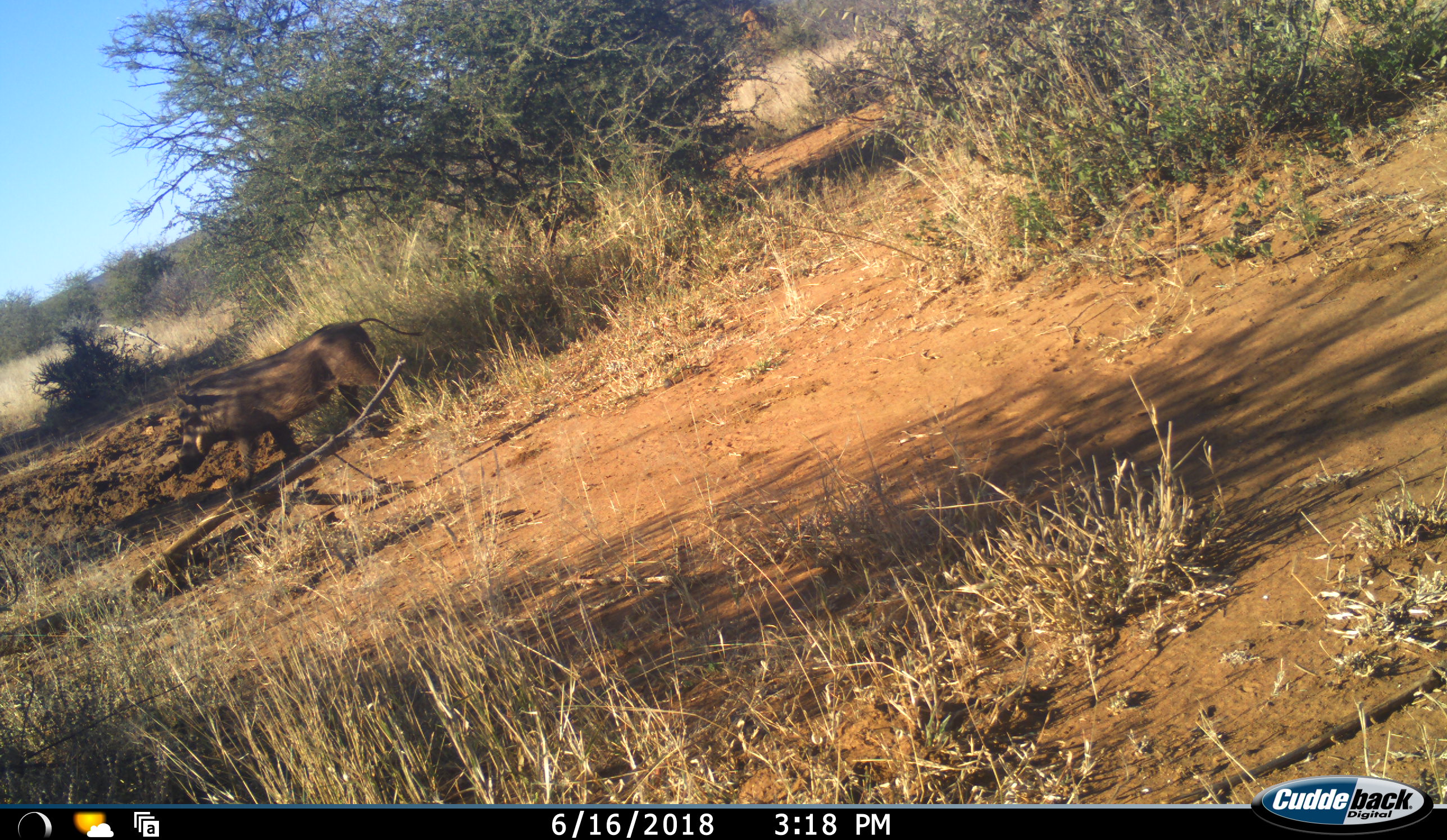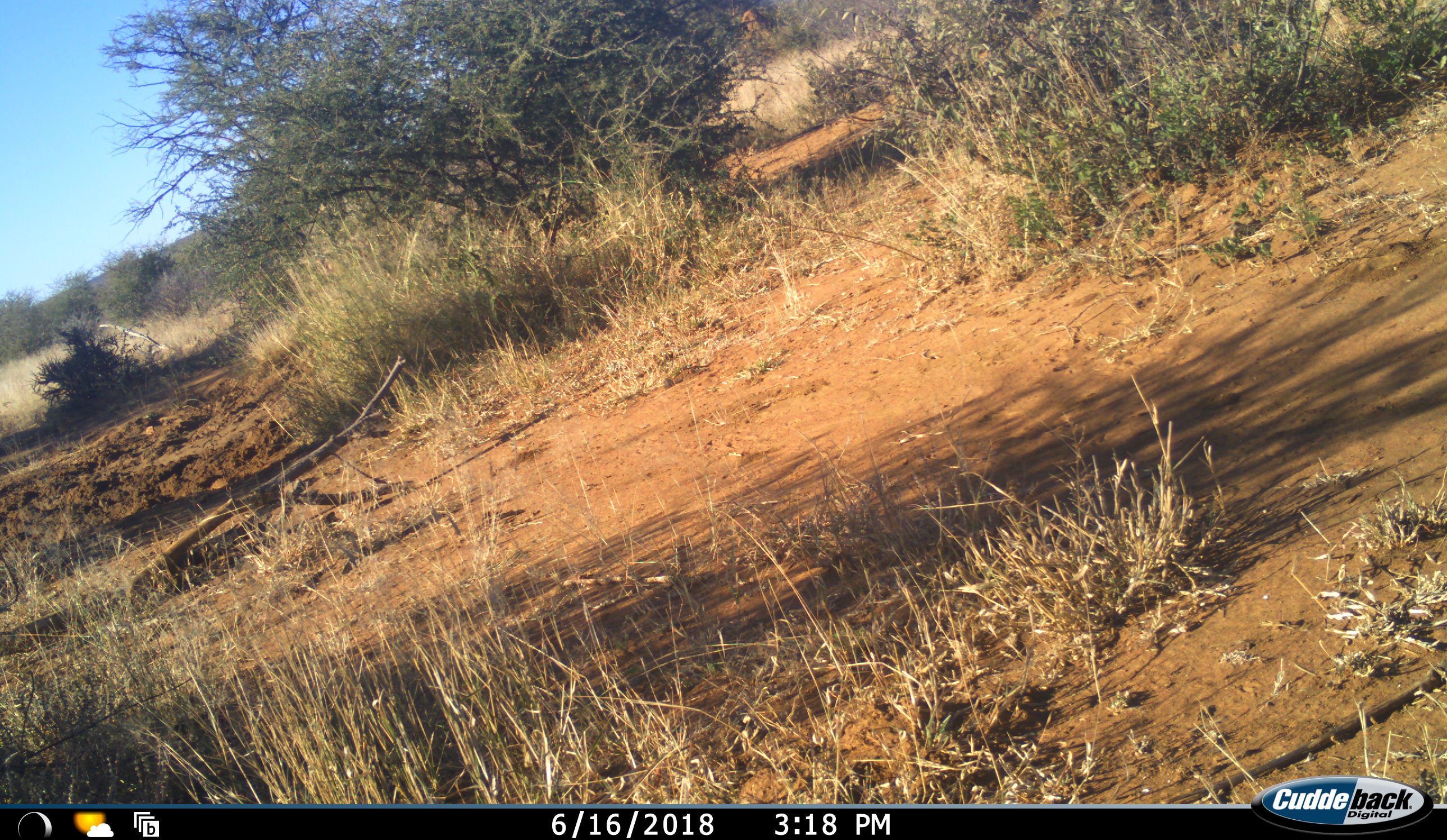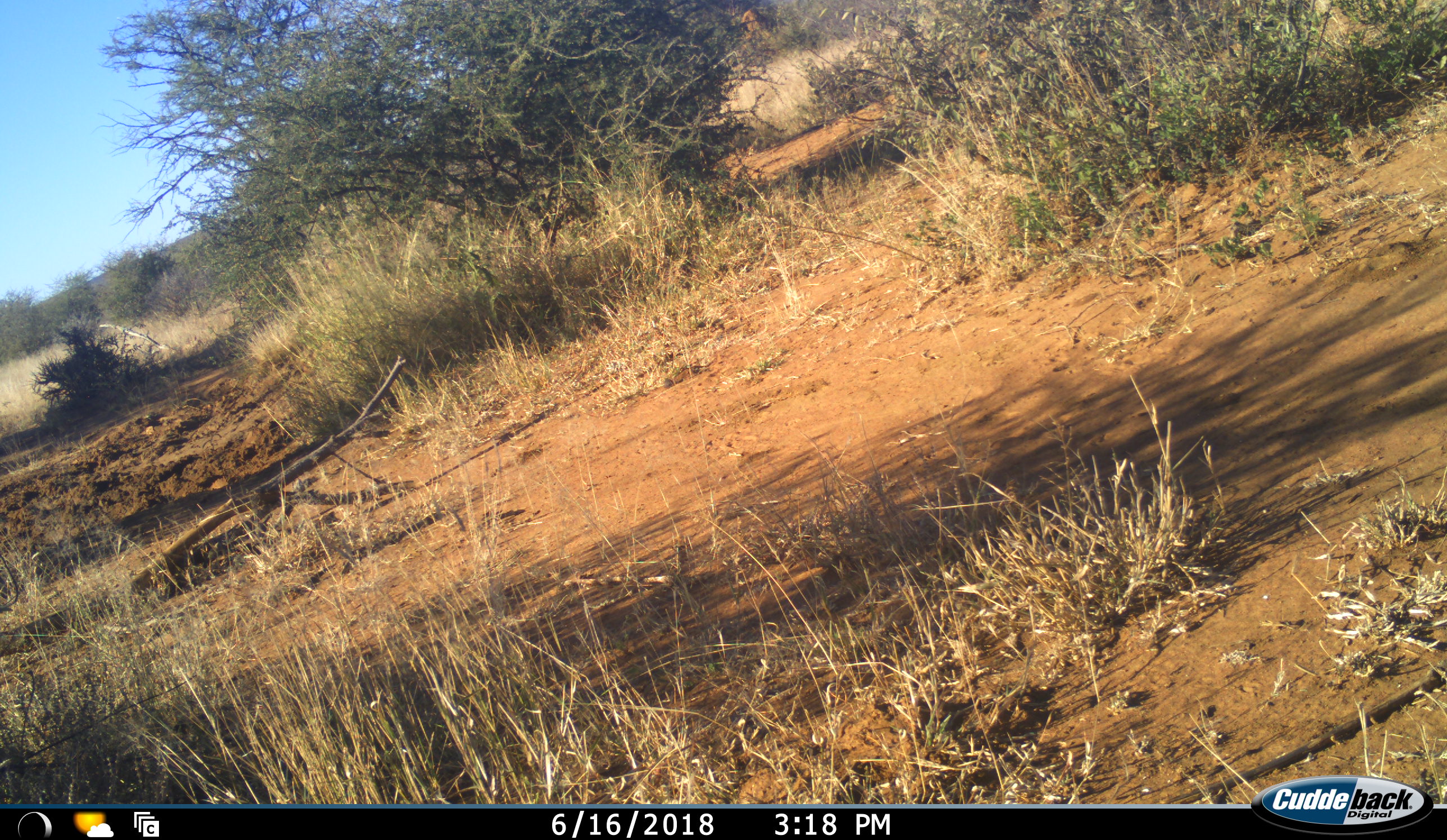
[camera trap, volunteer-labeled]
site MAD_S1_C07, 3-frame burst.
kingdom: Animalia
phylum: Chordata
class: Mammalia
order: Artiodactyla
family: Suidae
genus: Phacochoerus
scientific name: Phacochoerus africanus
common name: warthog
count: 1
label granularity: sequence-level